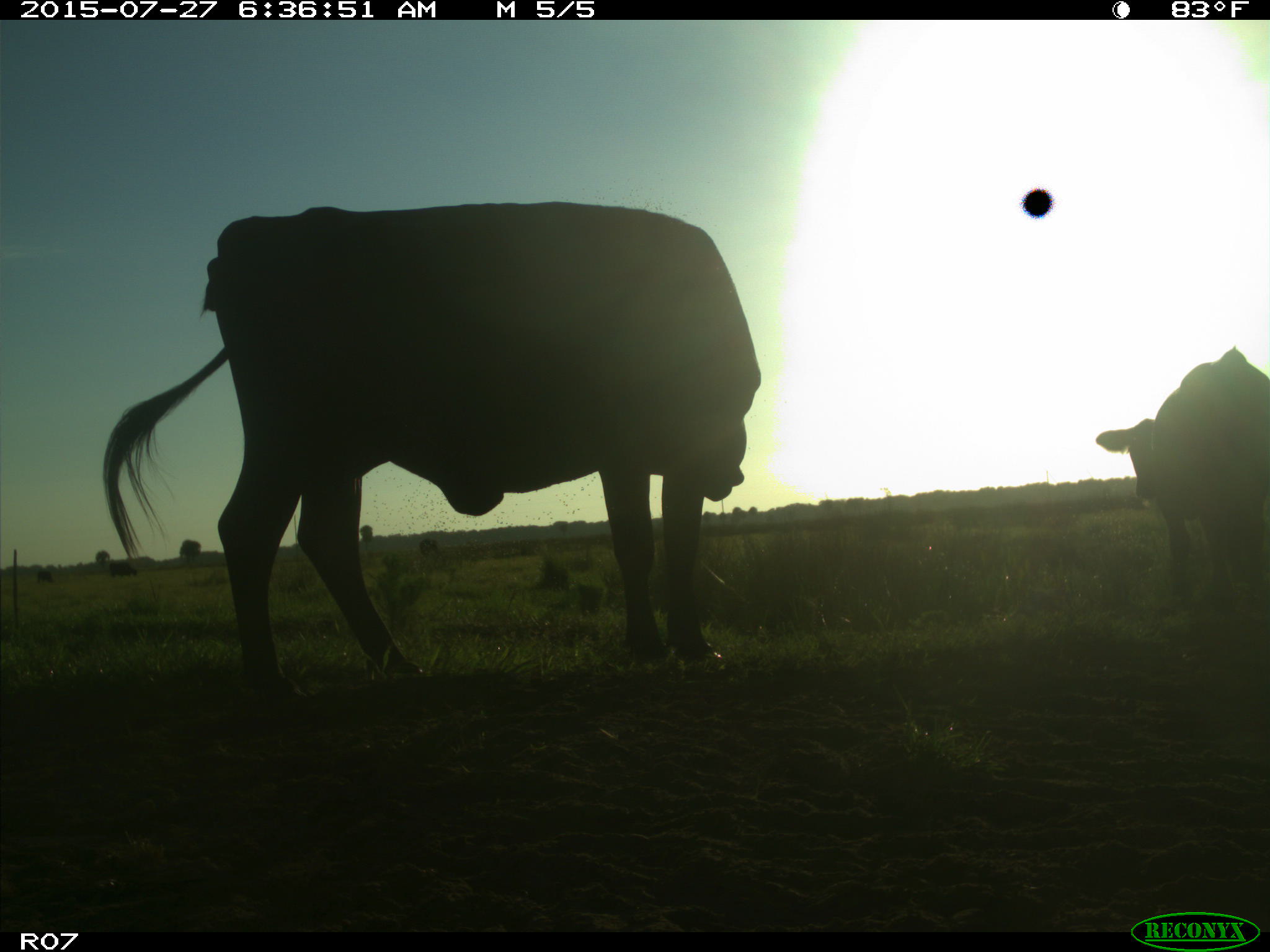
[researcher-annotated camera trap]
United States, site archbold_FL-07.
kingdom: Animalia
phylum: Chordata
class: Mammalia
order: Artiodactyla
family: Bovidae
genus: Bos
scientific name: Bos taurus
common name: domestic cow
Bos taurus (domestic cow).